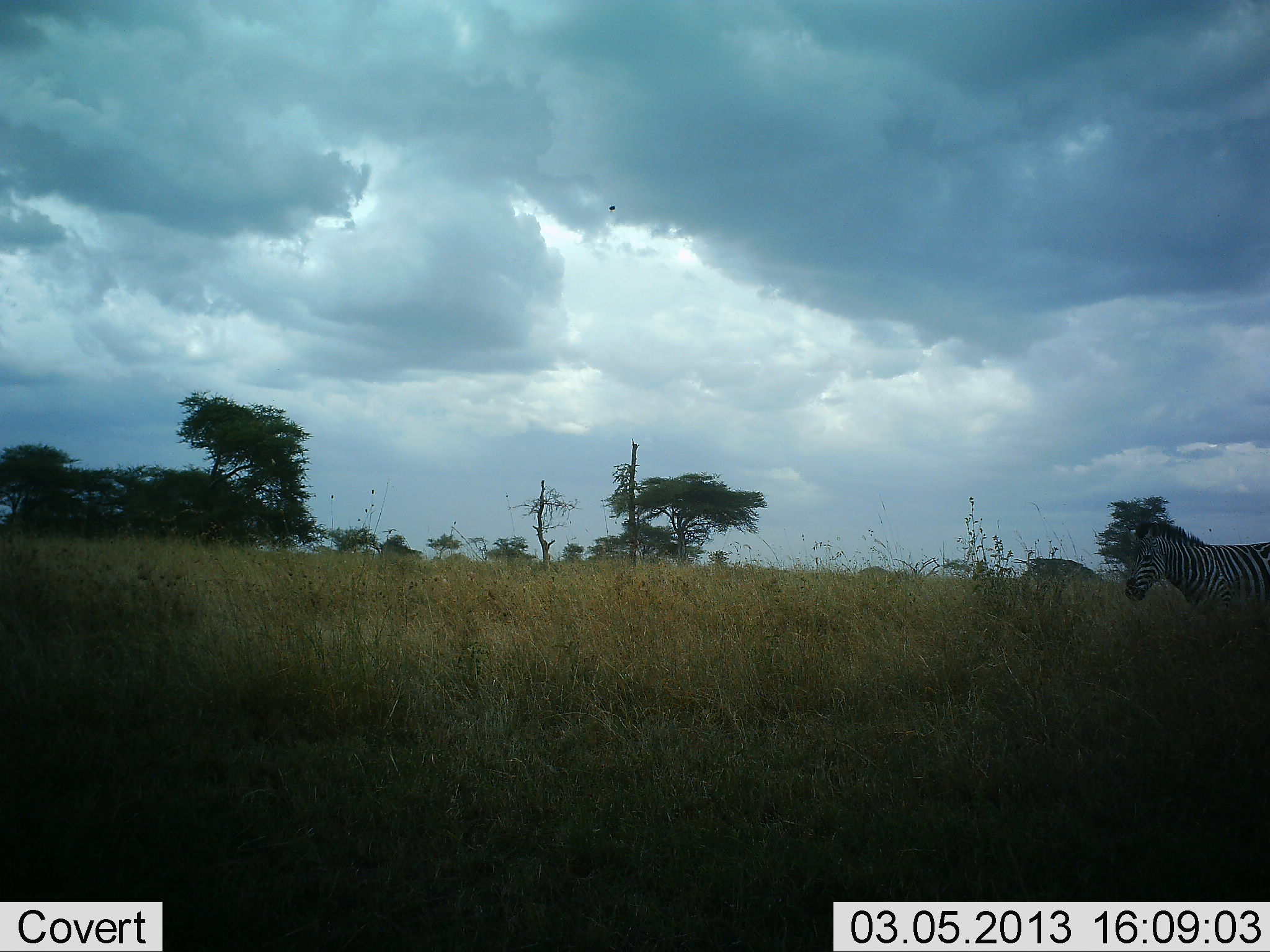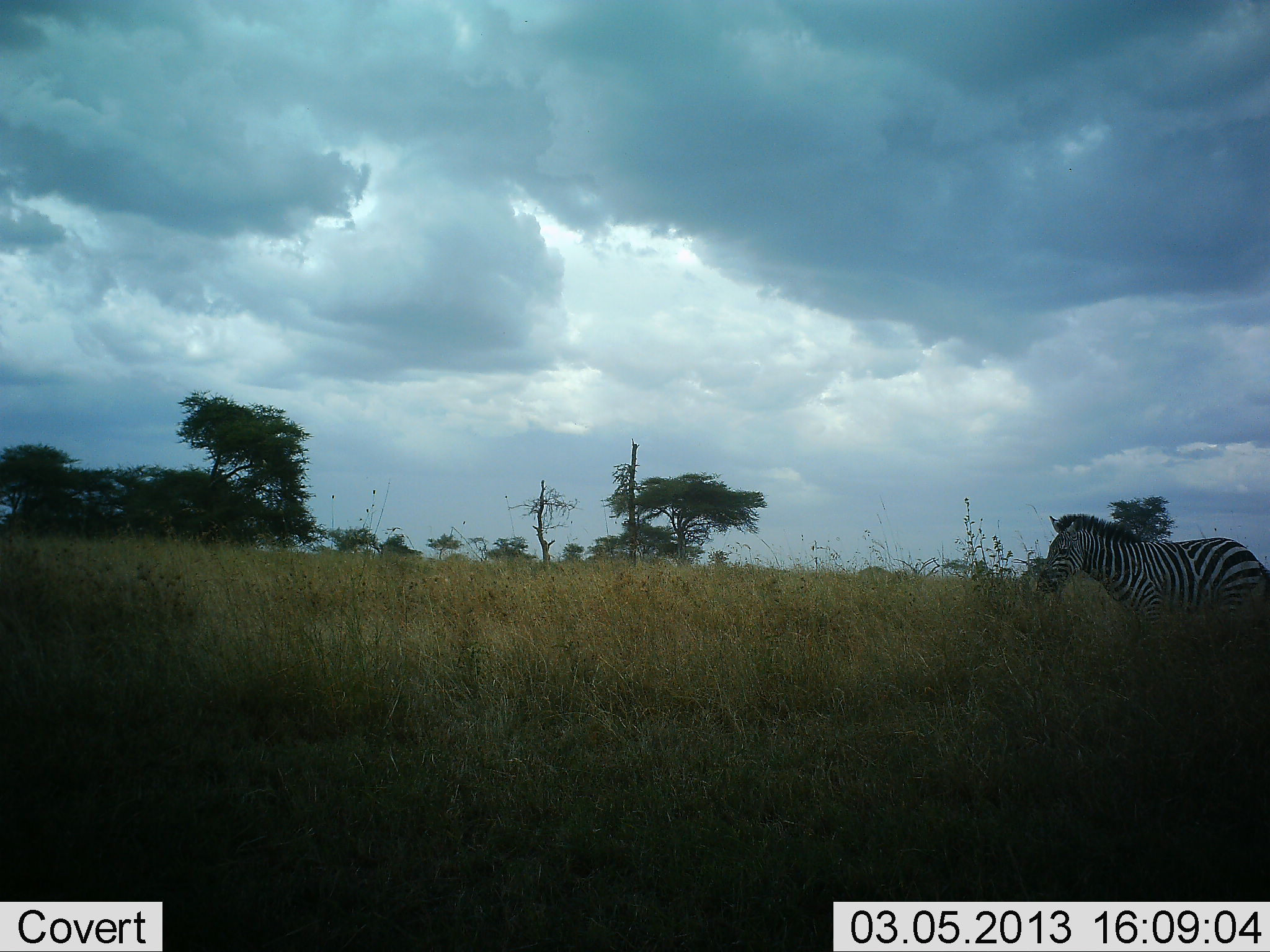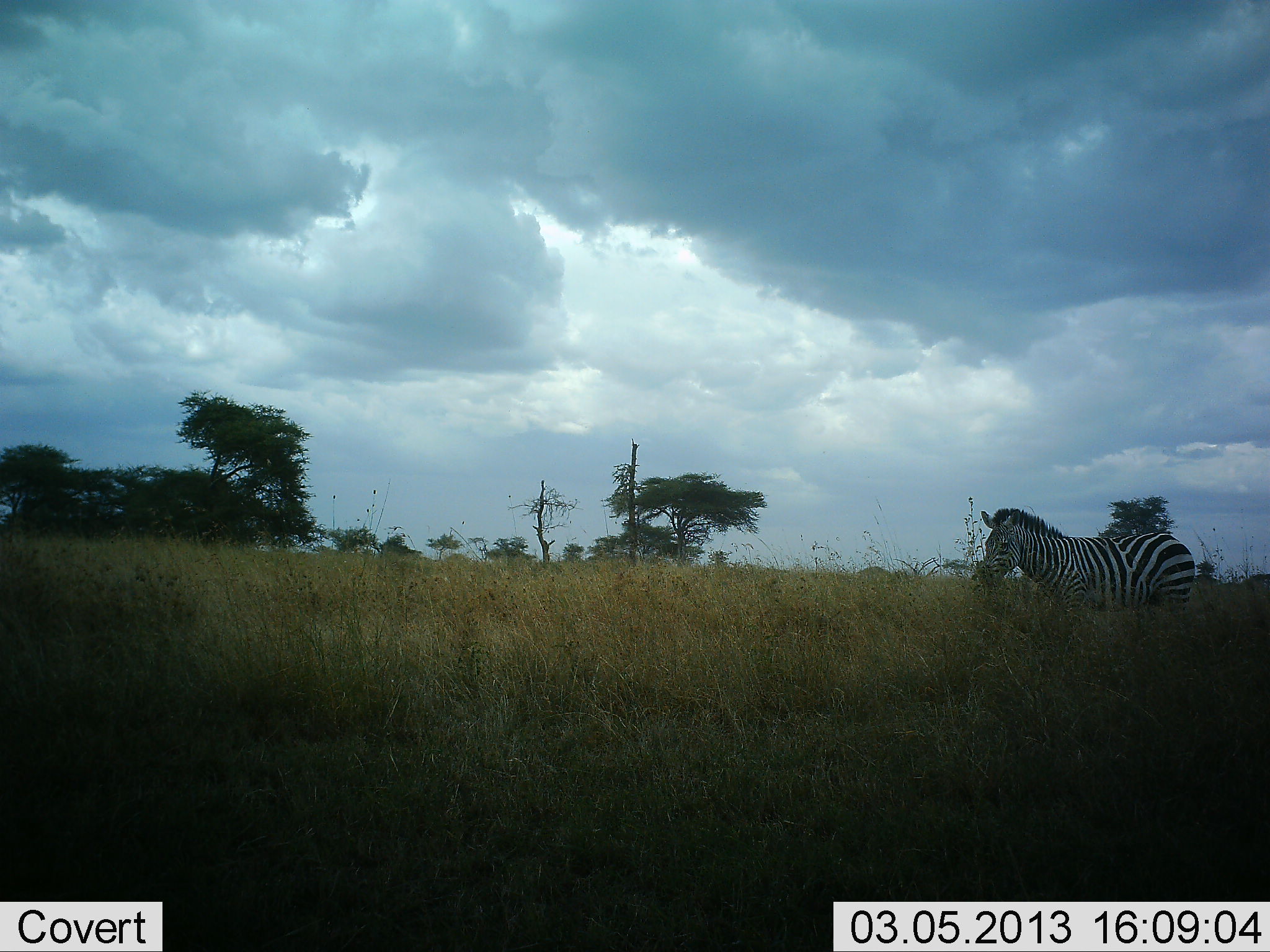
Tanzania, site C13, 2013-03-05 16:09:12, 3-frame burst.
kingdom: Animalia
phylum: Chordata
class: Mammalia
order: Perissodactyla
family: Equidae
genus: Equus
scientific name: Equus quagga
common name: plains zebra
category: zebra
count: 1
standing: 9%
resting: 0%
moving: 93%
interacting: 0%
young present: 0%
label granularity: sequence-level